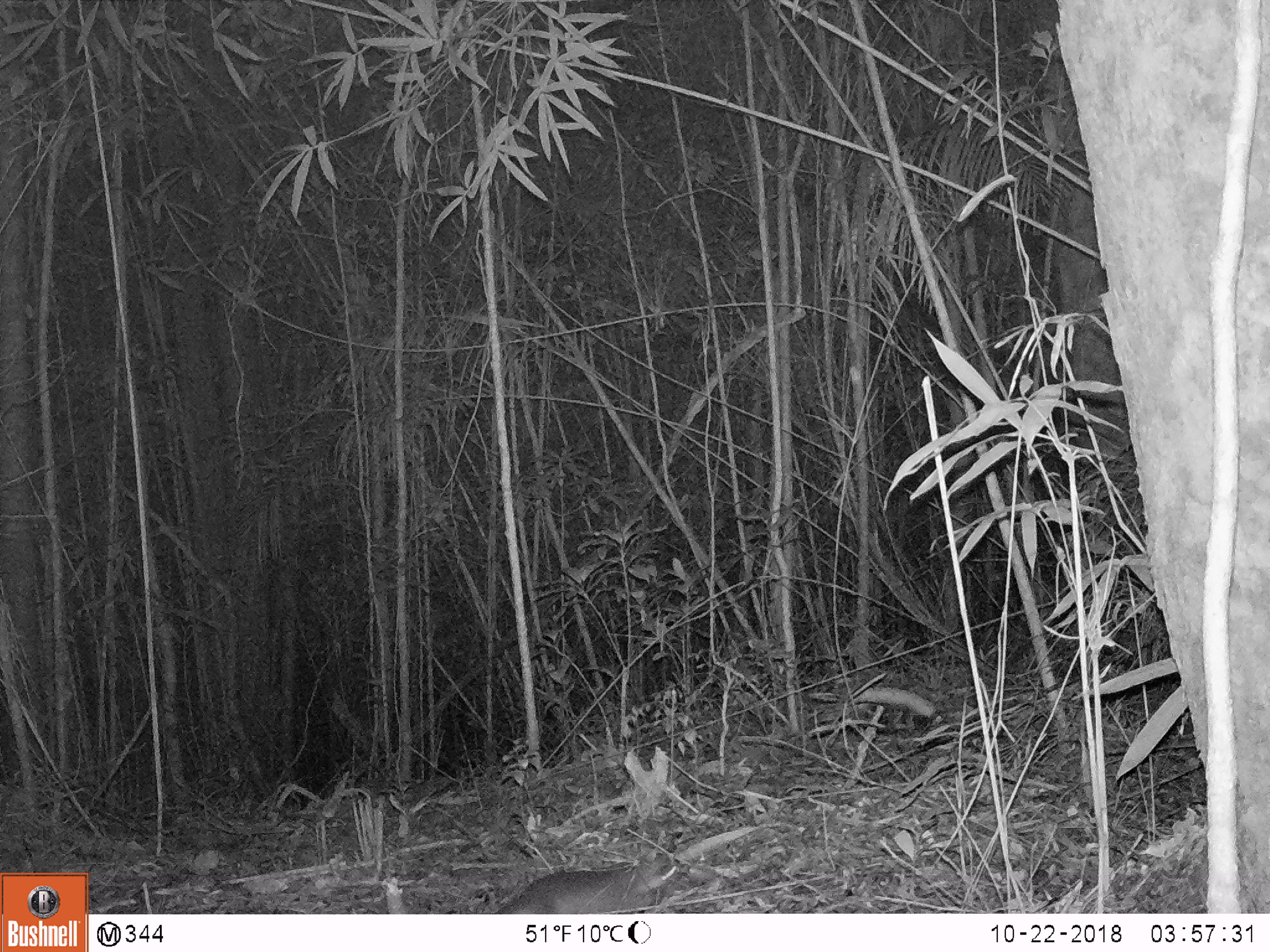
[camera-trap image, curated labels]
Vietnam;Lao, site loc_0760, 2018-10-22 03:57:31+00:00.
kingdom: Animalia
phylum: Chordata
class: Mammalia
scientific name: Mammalia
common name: mammal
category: unidentified small mammal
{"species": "unidentified small mammal (mammal) (Mammalia)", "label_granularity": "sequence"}